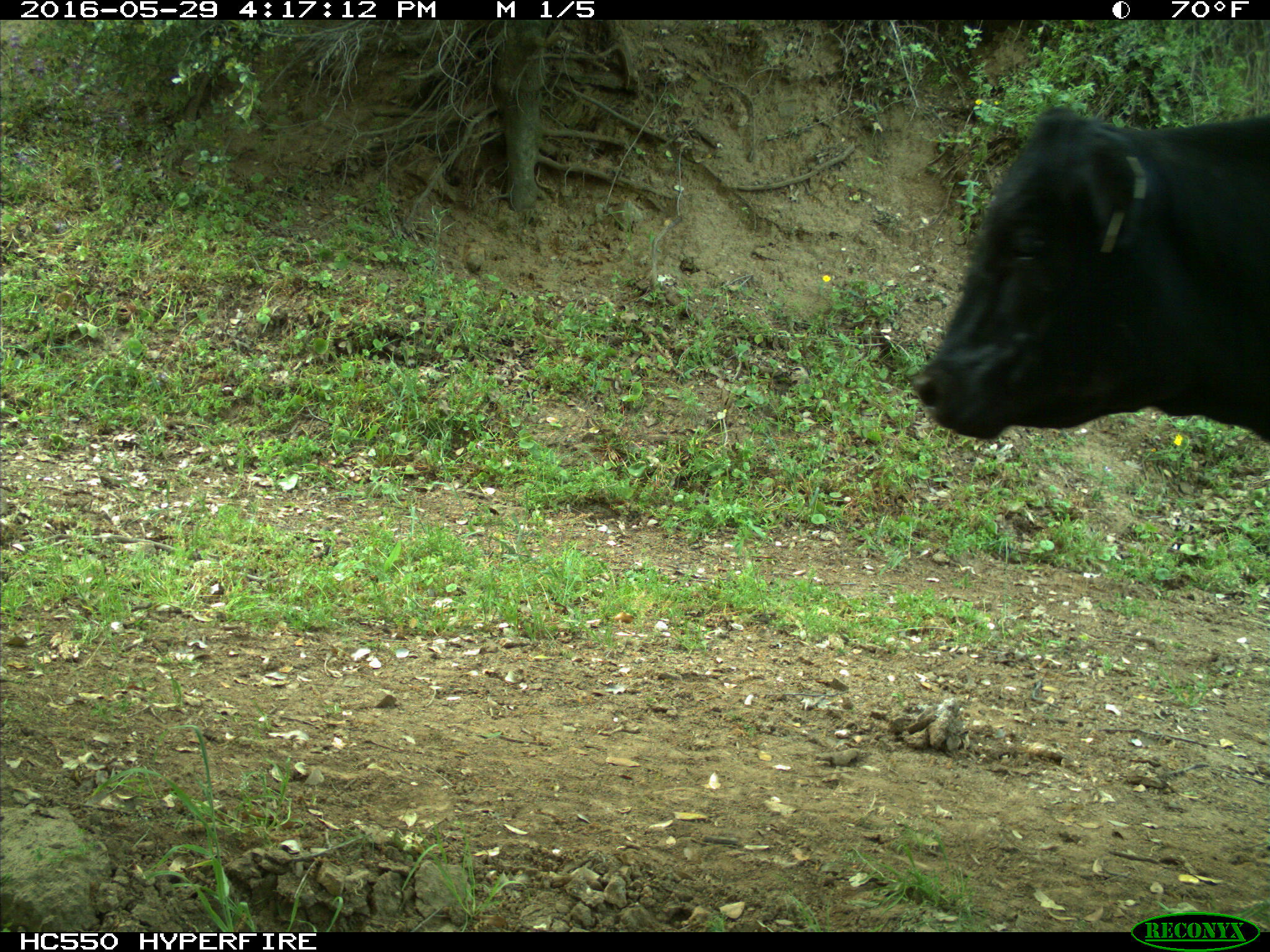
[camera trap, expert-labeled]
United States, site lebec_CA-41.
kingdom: Animalia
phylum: Chordata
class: Mammalia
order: Artiodactyla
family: Bovidae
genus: Bos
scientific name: Bos taurus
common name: domestic cow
Bos taurus (domestic cow).